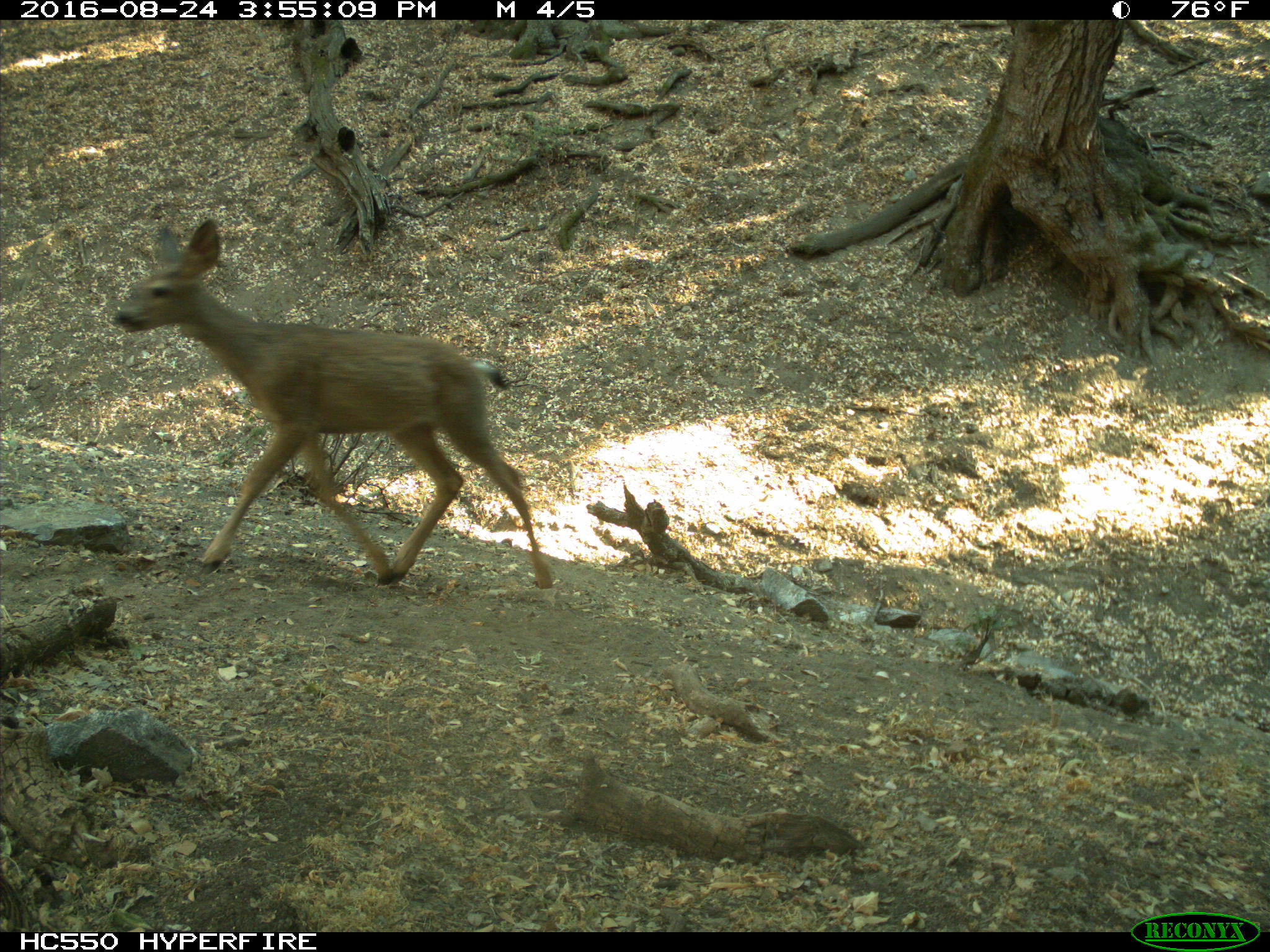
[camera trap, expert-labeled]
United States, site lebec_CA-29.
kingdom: Animalia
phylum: Chordata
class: Mammalia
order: Artiodactyla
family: Cervidae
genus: Odocoileus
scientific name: Odocoileus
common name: deer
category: unidentified deer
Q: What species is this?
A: Unidentified deer (deer) (Odocoileus).